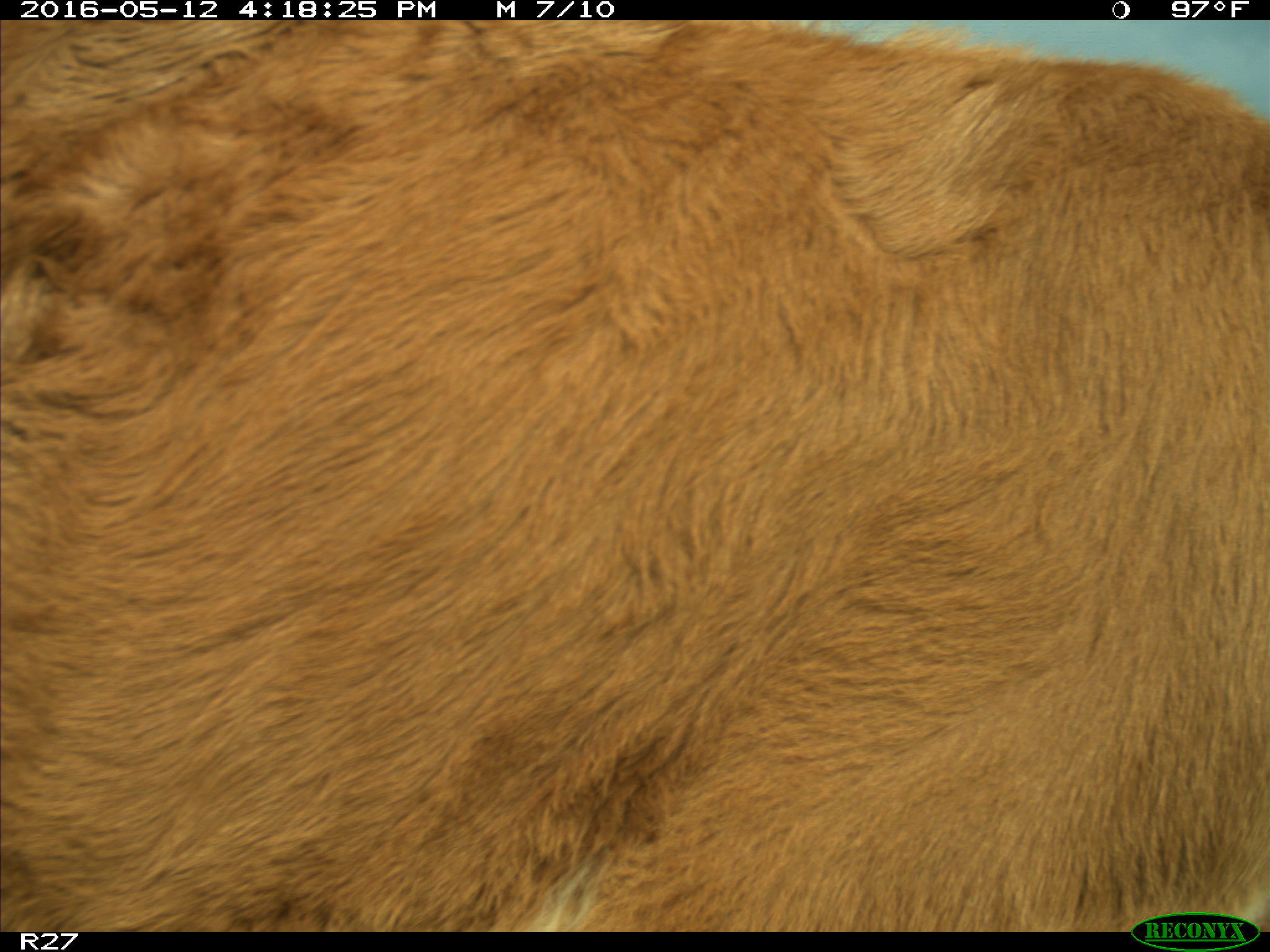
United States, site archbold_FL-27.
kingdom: Animalia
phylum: Chordata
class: Mammalia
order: Artiodactyla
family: Bovidae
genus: Bos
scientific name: Bos taurus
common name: domestic cow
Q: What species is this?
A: Bos taurus (domestic cow).